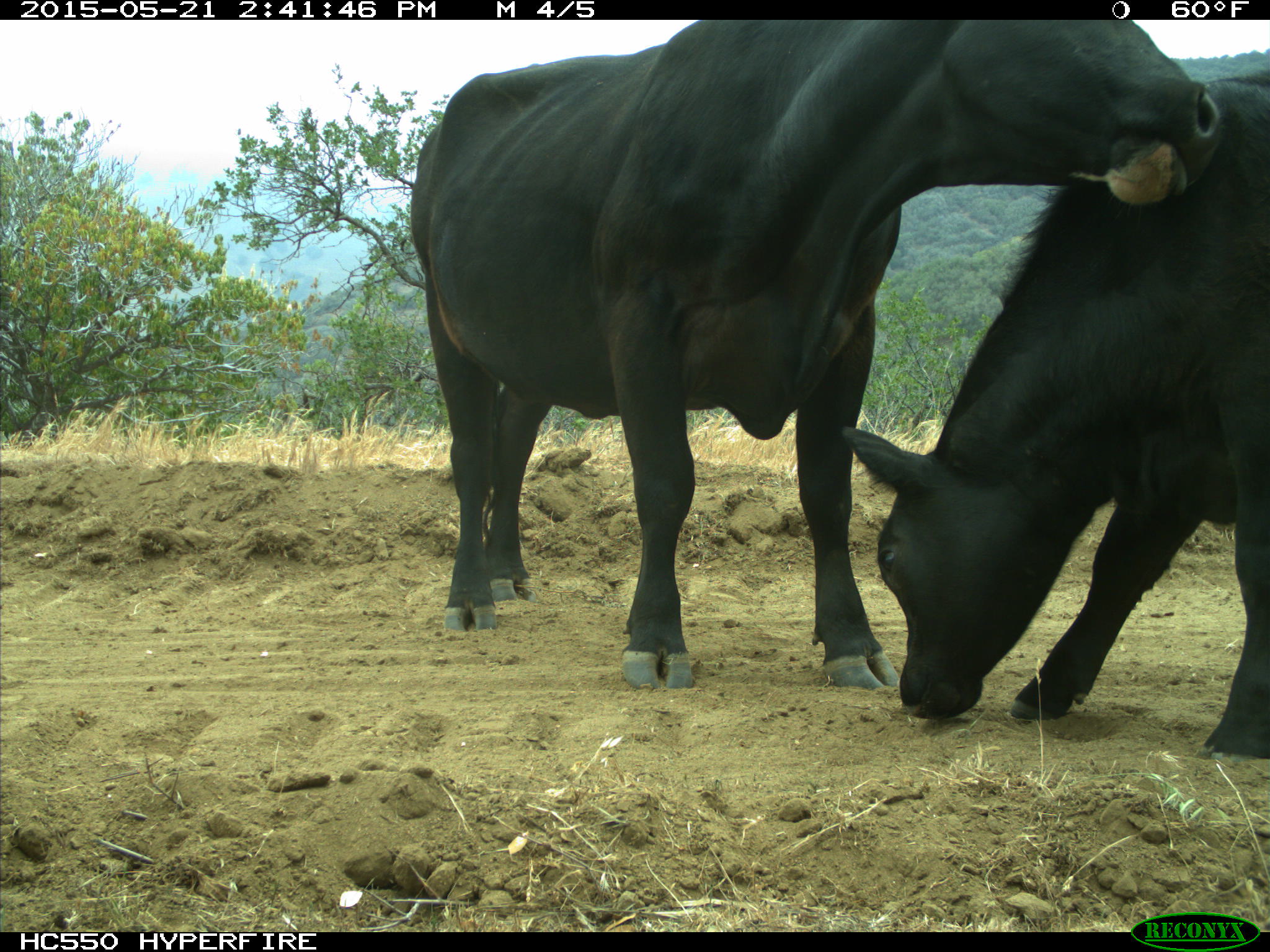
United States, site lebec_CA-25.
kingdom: Animalia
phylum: Chordata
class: Mammalia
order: Artiodactyla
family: Bovidae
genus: Bos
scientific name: Bos taurus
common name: domestic cow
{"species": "Bos taurus (domestic cow)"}